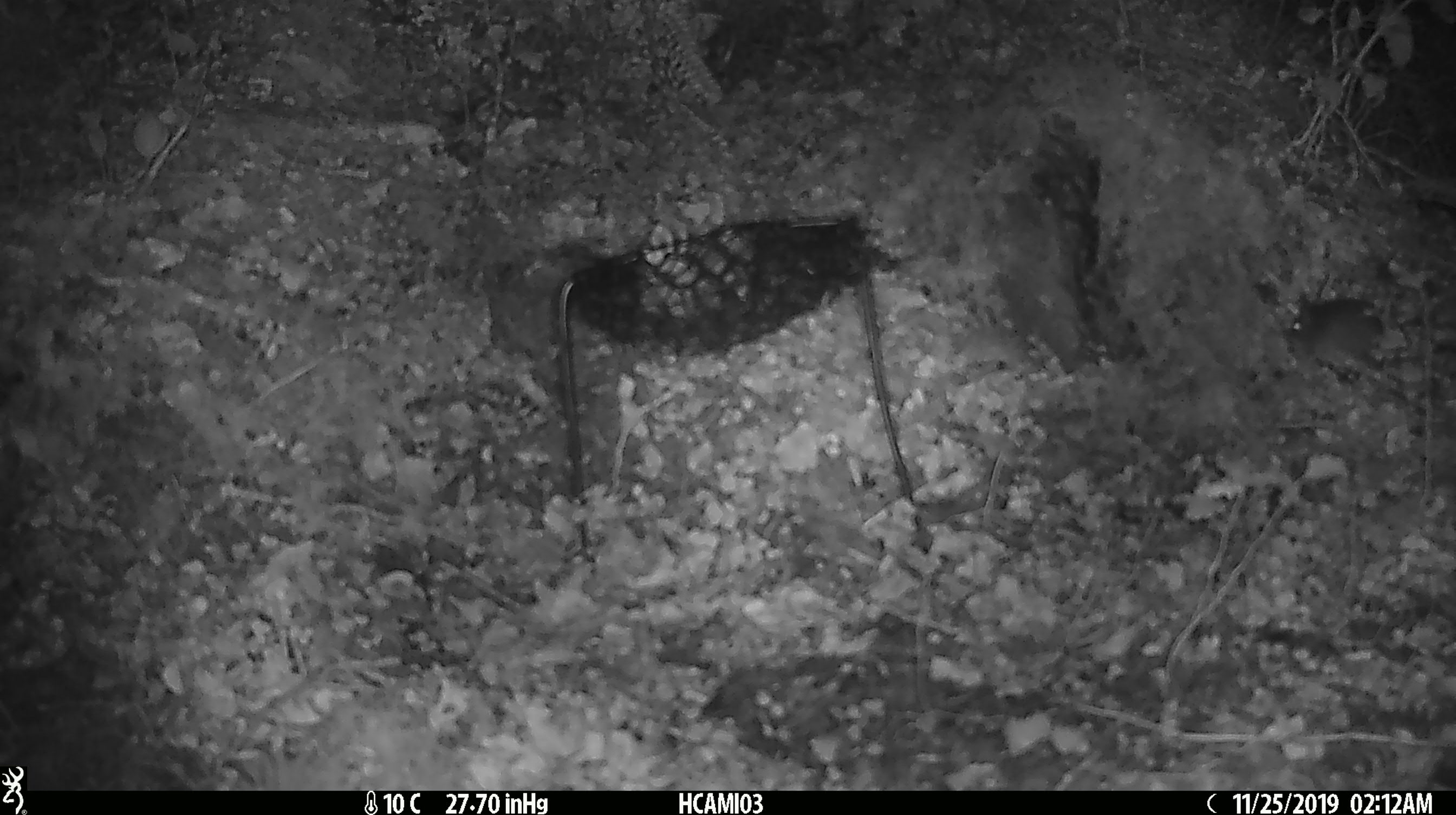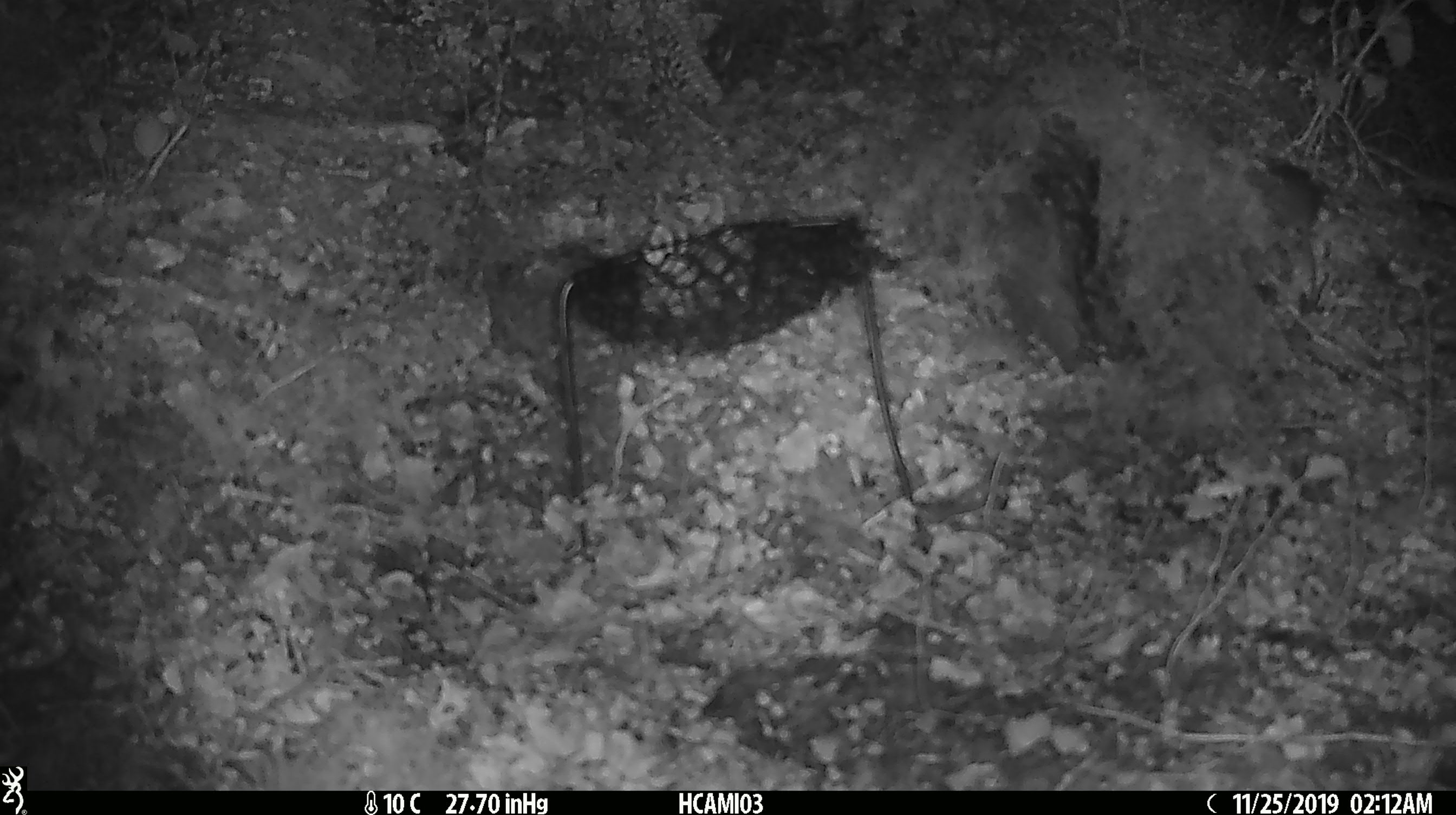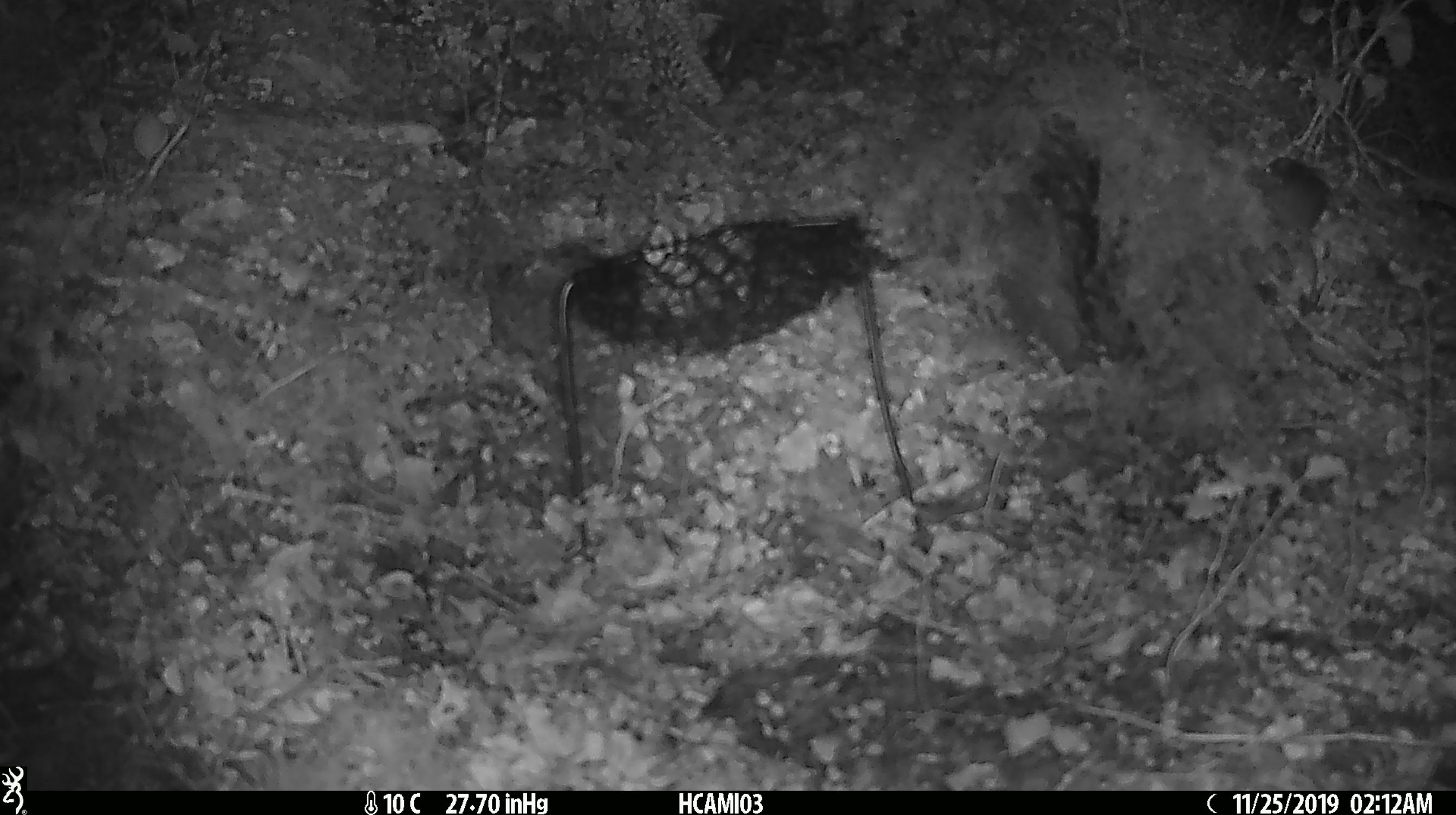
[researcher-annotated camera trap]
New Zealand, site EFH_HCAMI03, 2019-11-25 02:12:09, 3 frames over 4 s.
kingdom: Animalia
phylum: Chordata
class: Mammalia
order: Rodentia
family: Muridae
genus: Mus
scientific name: Mus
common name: mouse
Mouse (Mus).